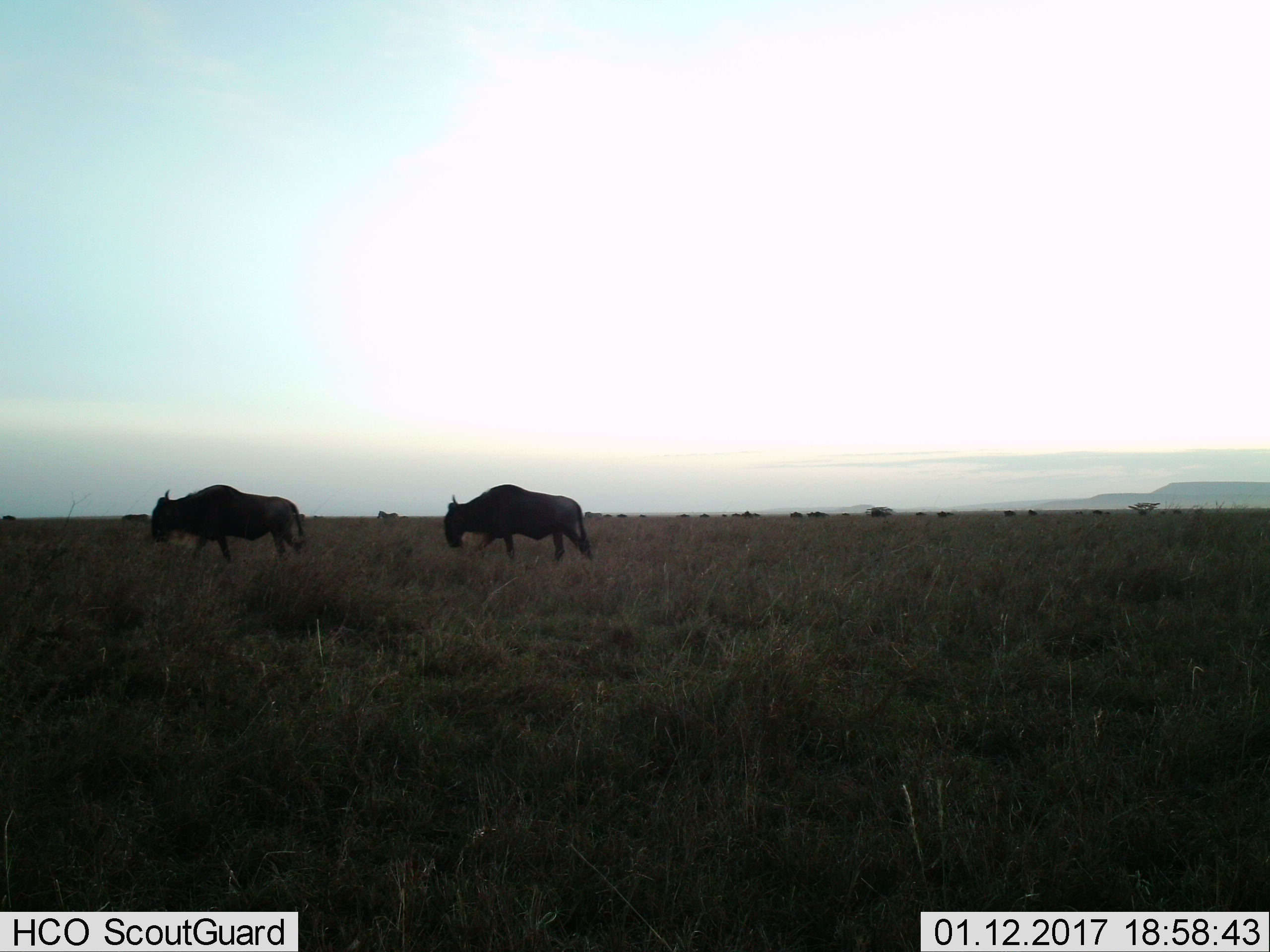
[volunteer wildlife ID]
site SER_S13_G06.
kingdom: Animalia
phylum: Chordata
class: Mammalia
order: Artiodactyla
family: Bovidae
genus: Connochaetes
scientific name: Connochaetes taurinus taurinus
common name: blue wildebeest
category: wildebeestblue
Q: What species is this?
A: Wildebeestblue (blue wildebeest) (Connochaetes taurinus taurinus).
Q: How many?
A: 2.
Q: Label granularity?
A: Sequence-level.